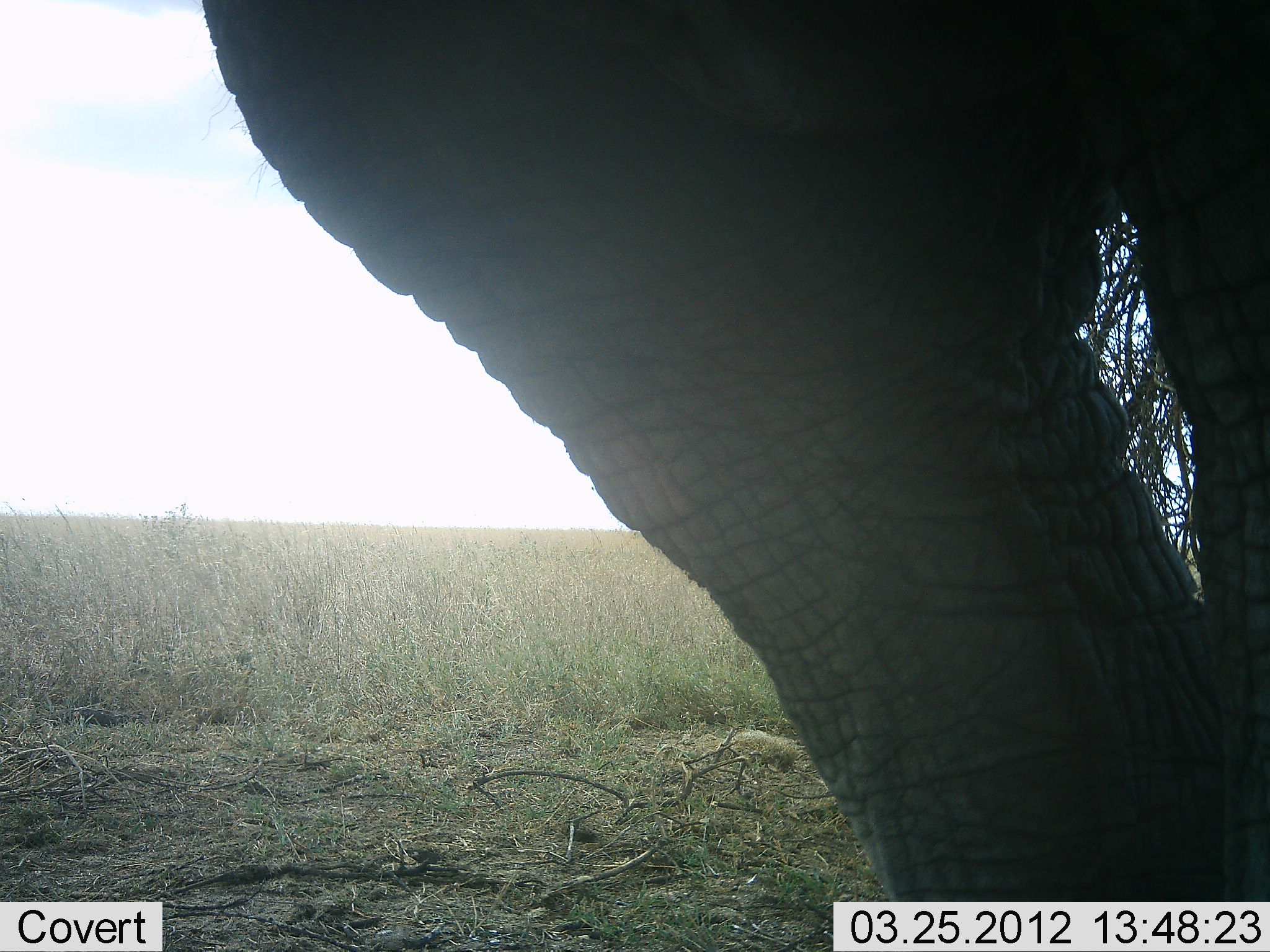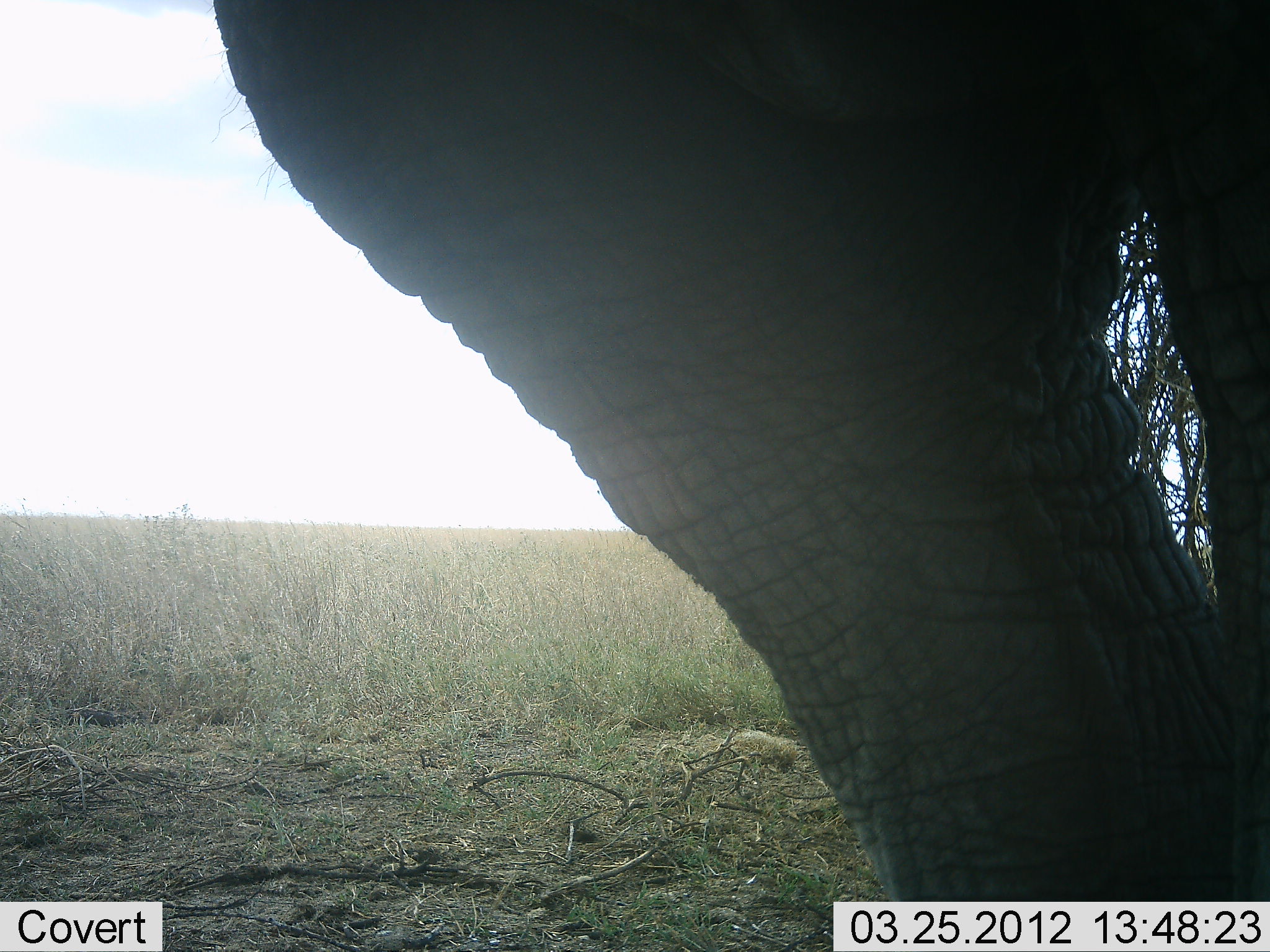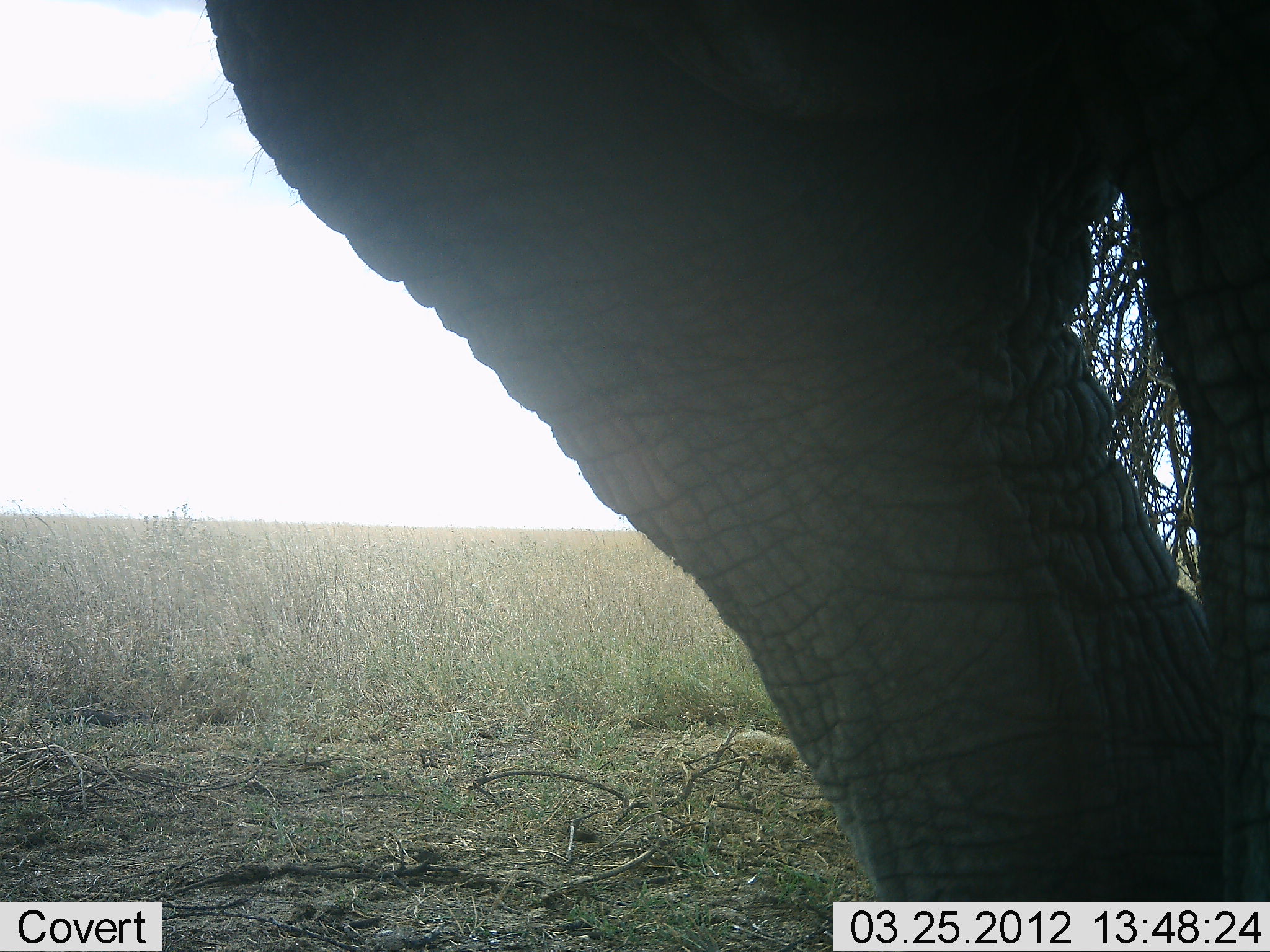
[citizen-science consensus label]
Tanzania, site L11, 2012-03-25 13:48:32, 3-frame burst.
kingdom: Animalia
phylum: Chordata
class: Mammalia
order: Proboscidea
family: Elephantidae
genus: Loxodonta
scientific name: Loxodonta africana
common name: african bush elephant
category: elephant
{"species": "elephant (african bush elephant) (Loxodonta africana)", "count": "1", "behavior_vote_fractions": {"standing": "95%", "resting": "5%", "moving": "0%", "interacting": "0%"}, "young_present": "0%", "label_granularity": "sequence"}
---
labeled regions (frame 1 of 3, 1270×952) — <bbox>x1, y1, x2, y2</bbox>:
animal: <bbox>198, 0, 1269, 902</bbox>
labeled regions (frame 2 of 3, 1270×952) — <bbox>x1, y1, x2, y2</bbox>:
animal: <bbox>206, 2, 1269, 902</bbox>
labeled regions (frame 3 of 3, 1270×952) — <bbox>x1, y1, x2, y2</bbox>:
animal: <bbox>197, 1, 1270, 899</bbox>